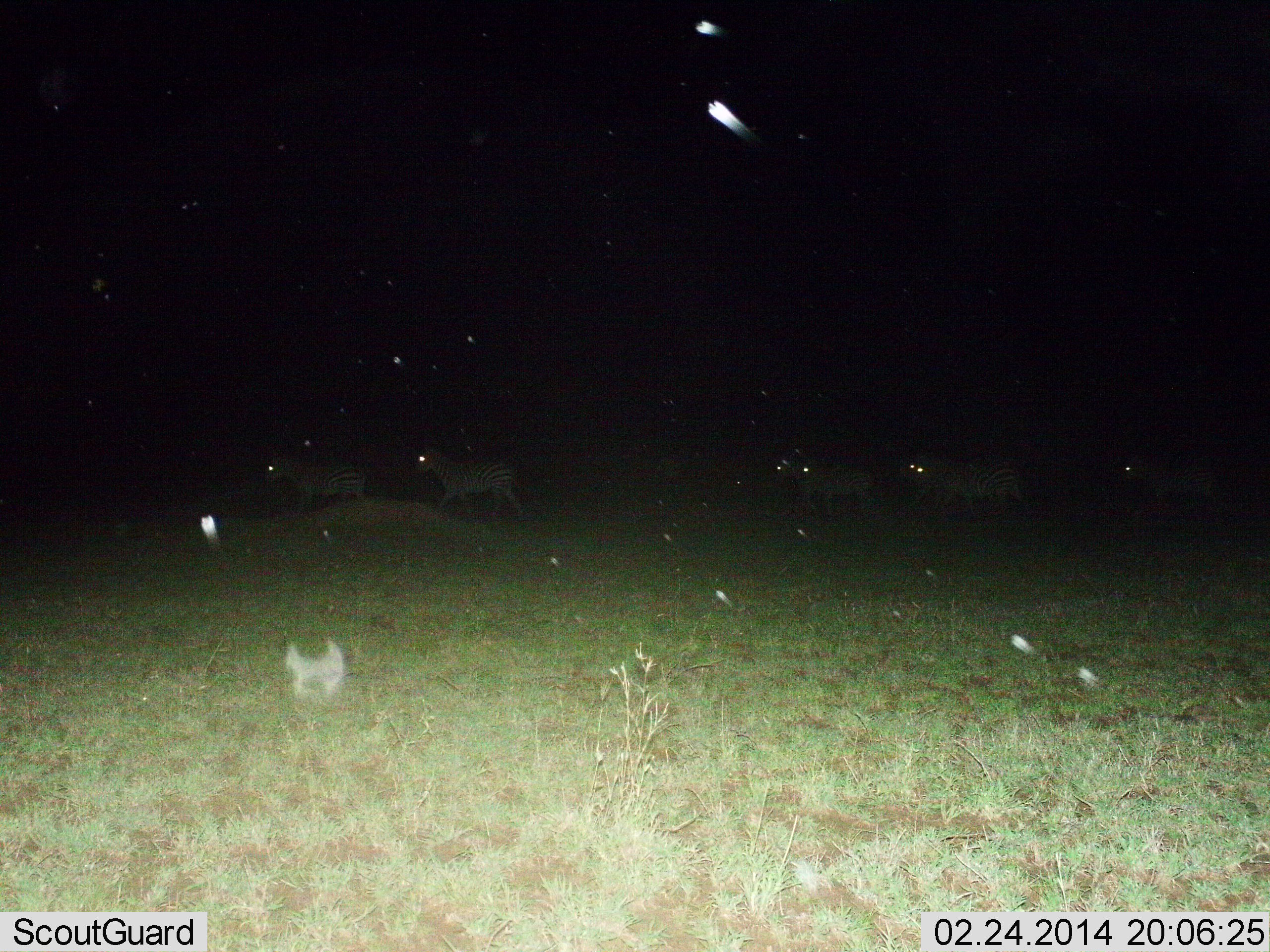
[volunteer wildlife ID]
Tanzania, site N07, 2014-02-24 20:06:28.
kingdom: Animalia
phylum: Chordata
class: Mammalia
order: Perissodactyla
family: Equidae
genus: Equus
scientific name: Equus quagga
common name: plains zebra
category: zebra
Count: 6.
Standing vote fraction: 18%.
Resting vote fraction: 0%.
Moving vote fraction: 82%.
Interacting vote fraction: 0%.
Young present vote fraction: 0%.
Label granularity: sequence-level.